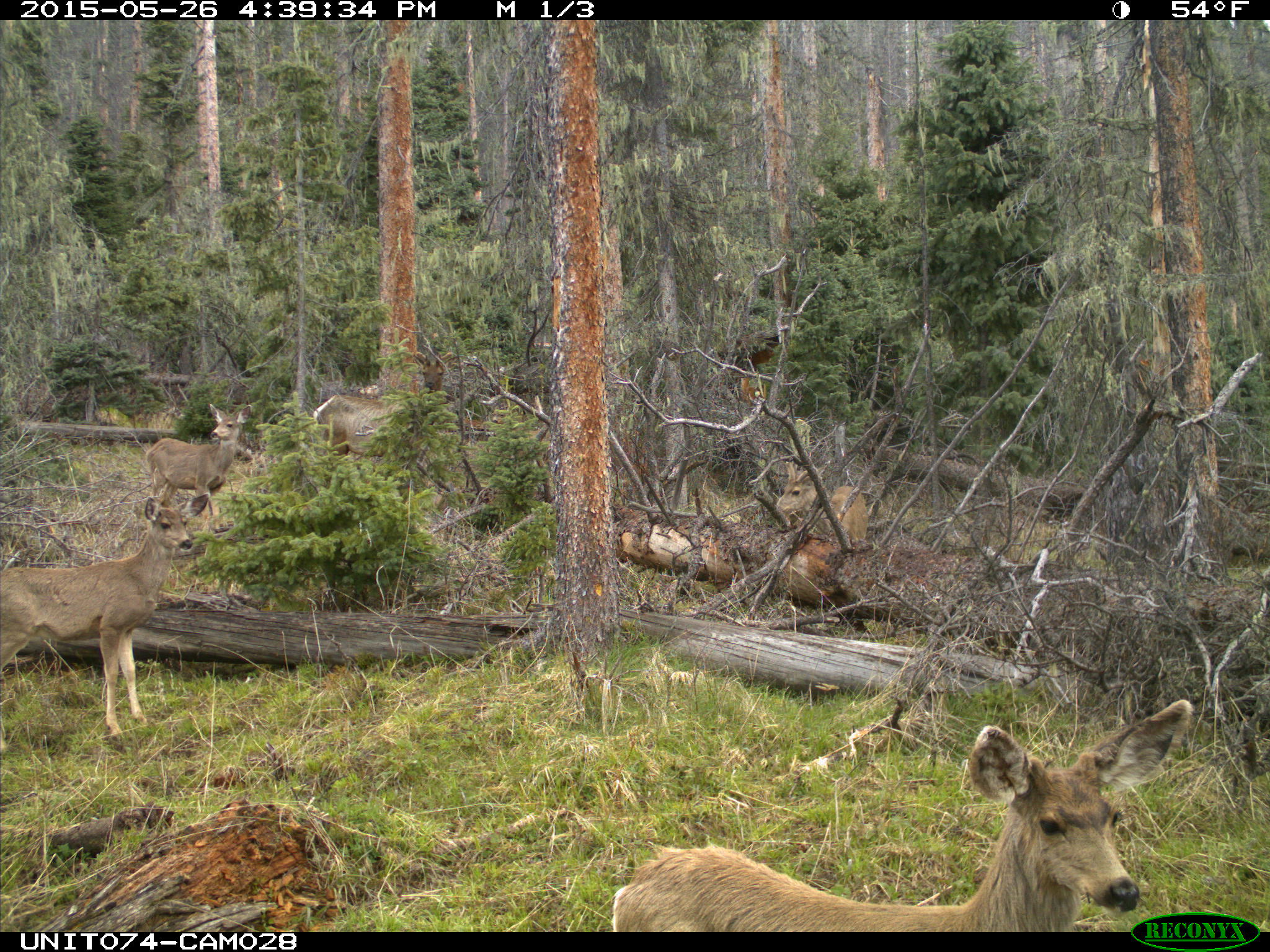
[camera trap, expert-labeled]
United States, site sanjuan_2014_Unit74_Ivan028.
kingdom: Animalia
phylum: Chordata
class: Mammalia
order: Artiodactyla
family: Cervidae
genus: Cervus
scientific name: Cervus elaphus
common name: red deer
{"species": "Cervus elaphus (red deer)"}